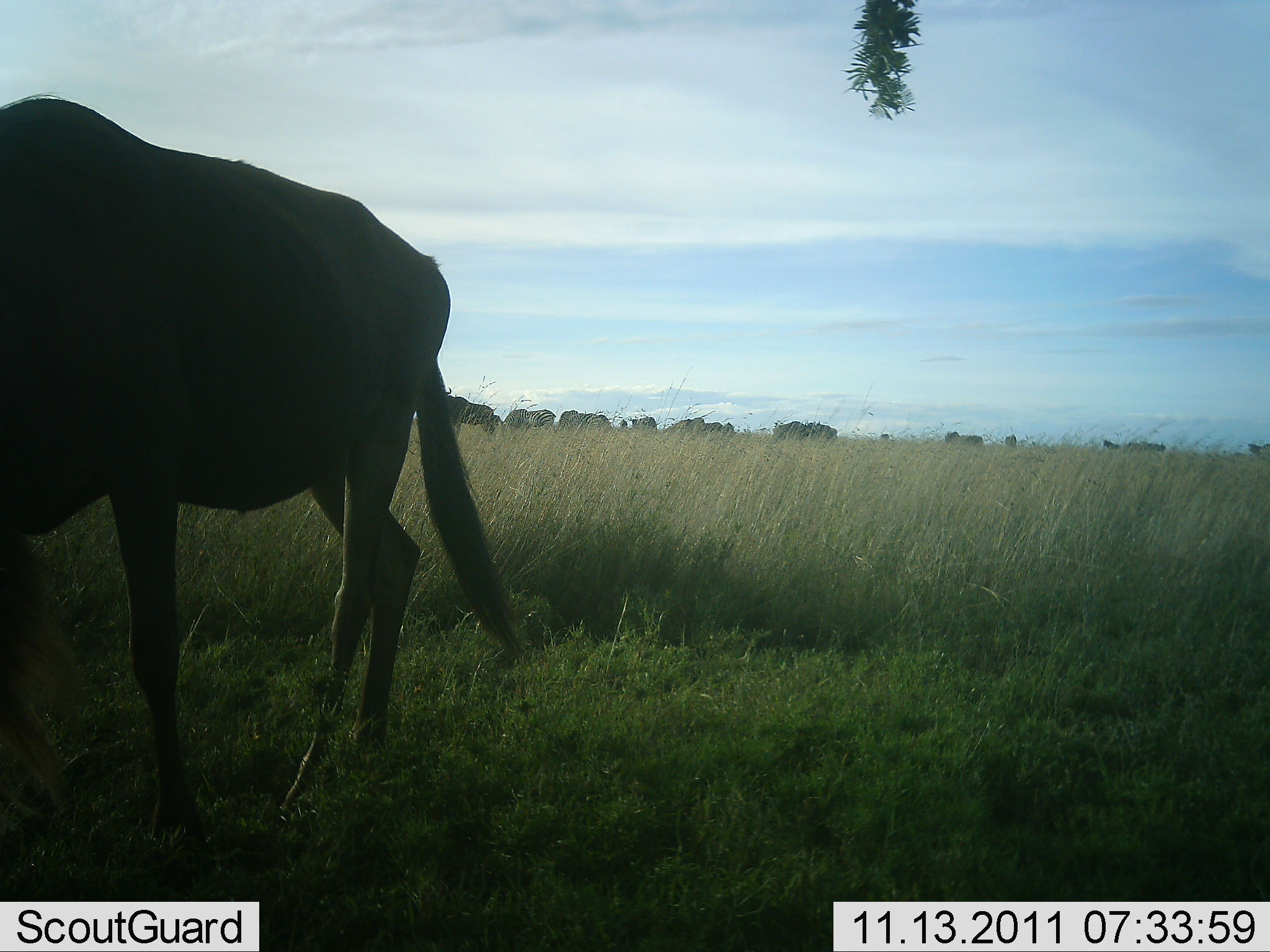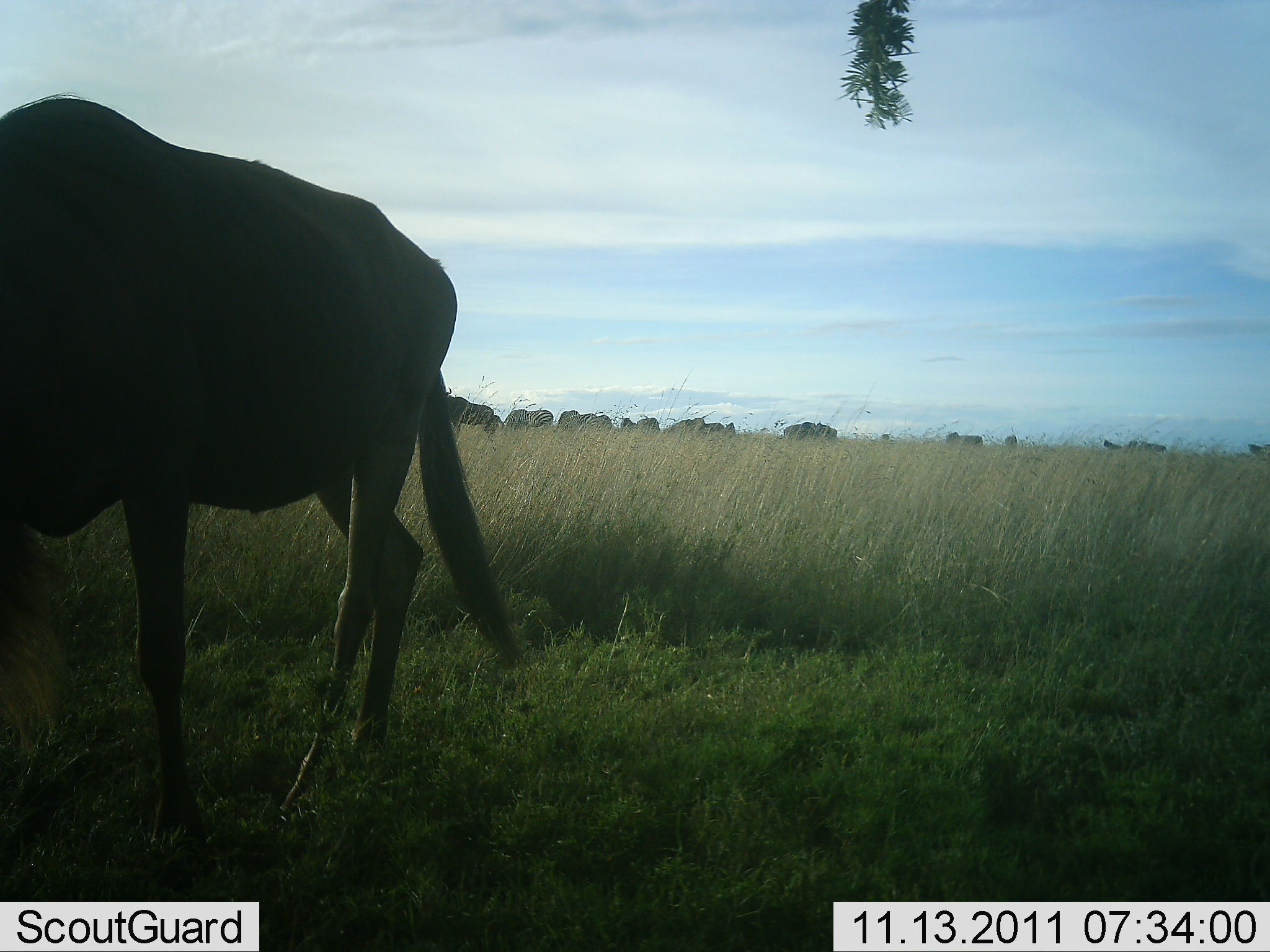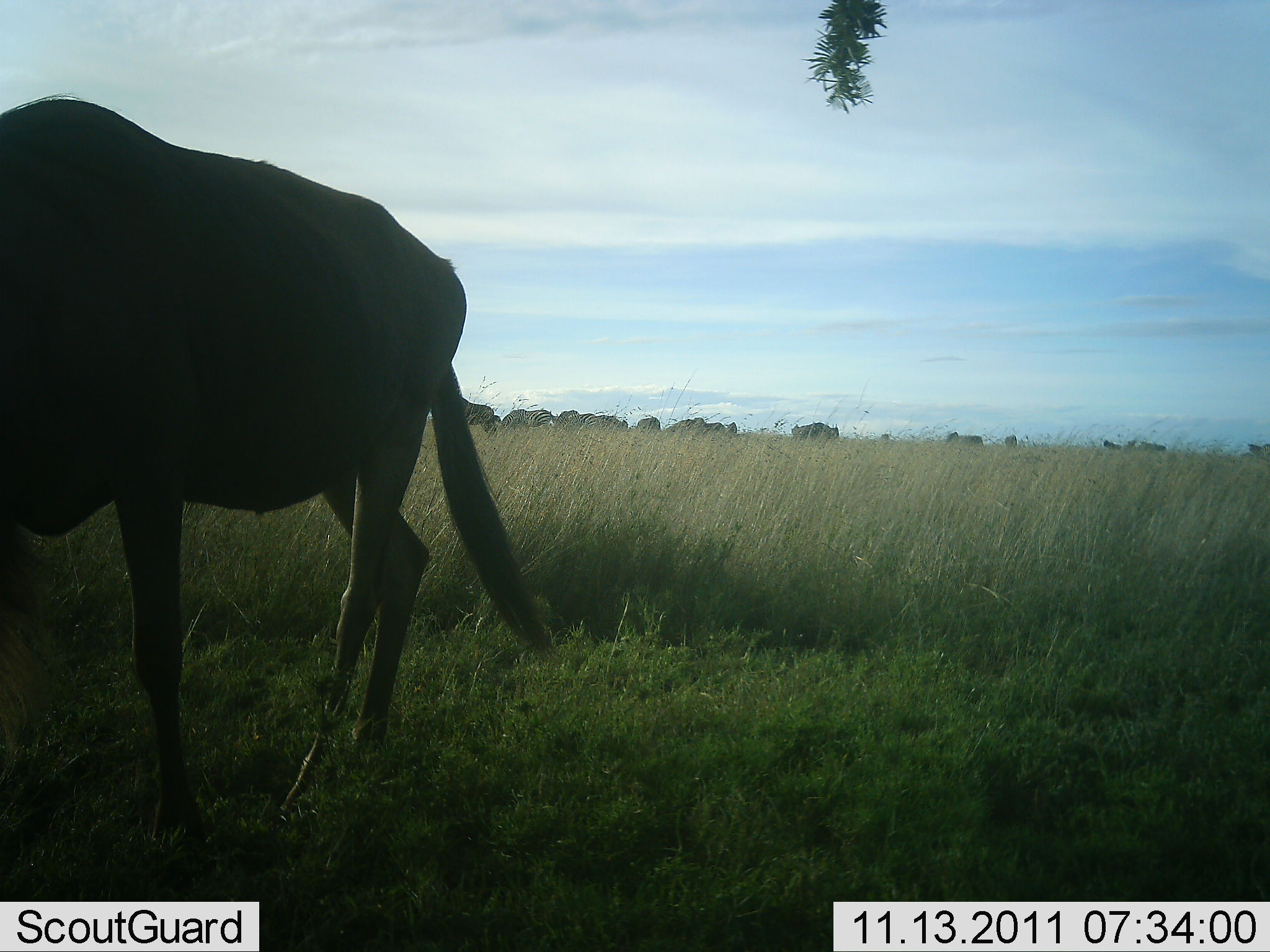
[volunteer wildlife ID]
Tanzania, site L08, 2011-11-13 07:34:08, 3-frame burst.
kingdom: Animalia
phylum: Chordata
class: Mammalia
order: Artiodactyla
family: Bovidae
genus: Connochaetes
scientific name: Connochaetes taurinus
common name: blue wildebeest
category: wildebeest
Wildebeest (blue wildebeest) (Connochaetes taurinus), count 1. Behavior (volunteer vote fractions): standing 57%, resting 0%, moving 36%, interacting 0%. Young present (vote fraction): 0%. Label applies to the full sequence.